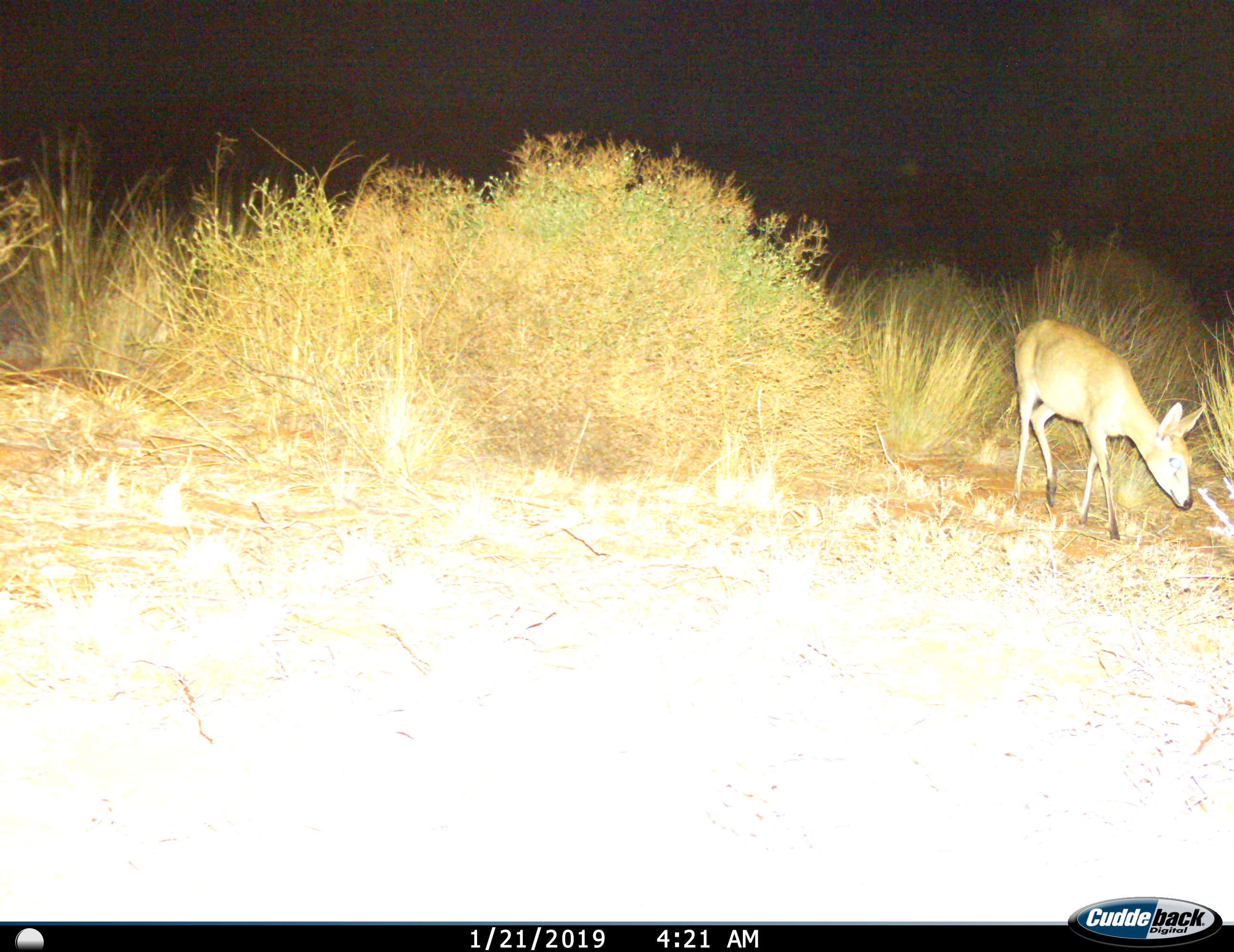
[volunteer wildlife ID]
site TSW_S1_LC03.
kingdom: Animalia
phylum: Chordata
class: Mammalia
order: Artiodactyla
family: Bovidae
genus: Sylvicapra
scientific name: Sylvicapra grimmia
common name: common duiker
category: duikercommongrey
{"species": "duikercommongrey (common duiker) (Sylvicapra grimmia)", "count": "1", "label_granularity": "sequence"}